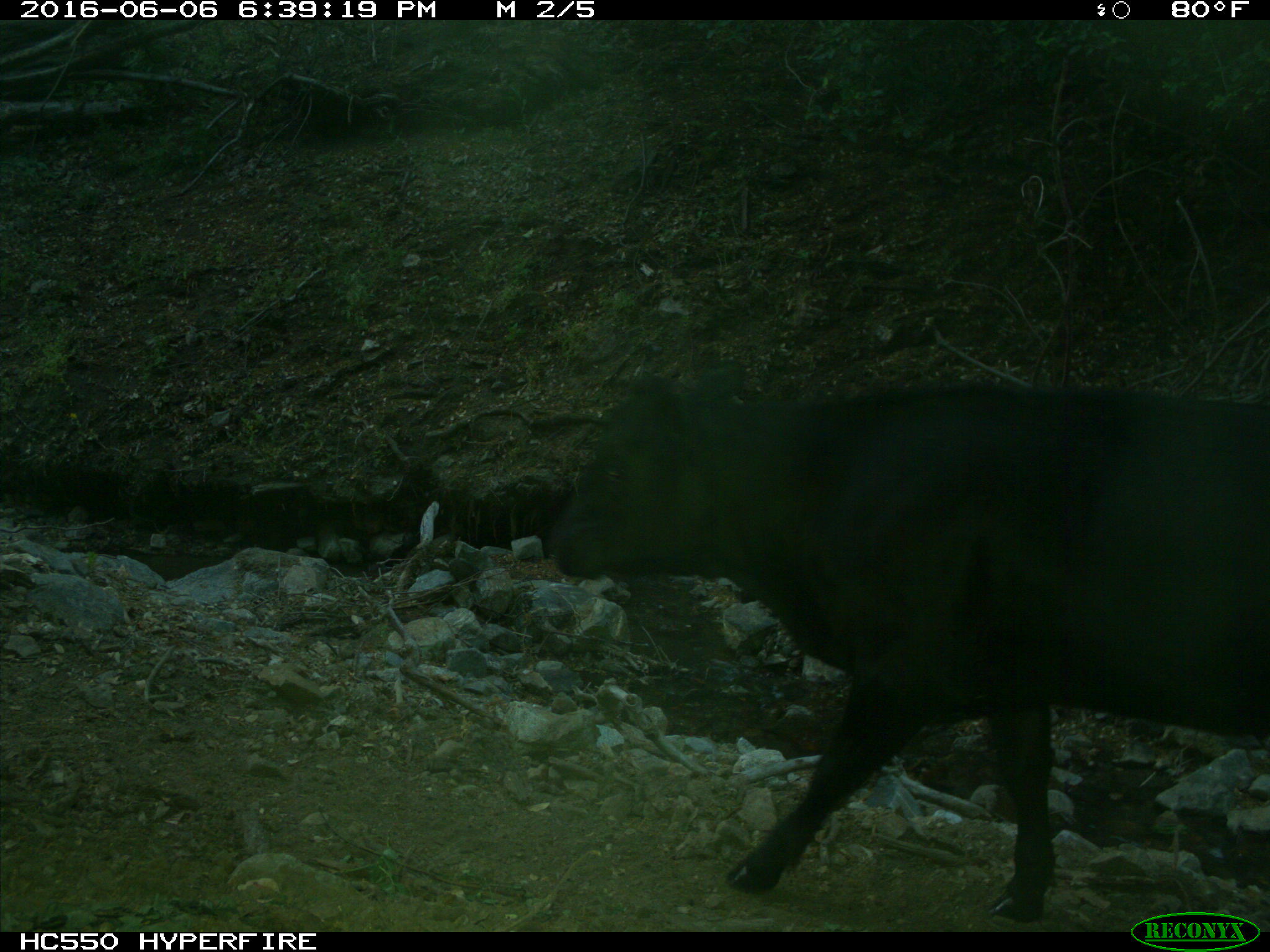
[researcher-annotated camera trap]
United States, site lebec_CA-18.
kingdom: Animalia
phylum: Chordata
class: Mammalia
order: Artiodactyla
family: Bovidae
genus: Bos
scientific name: Bos taurus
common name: domestic cow